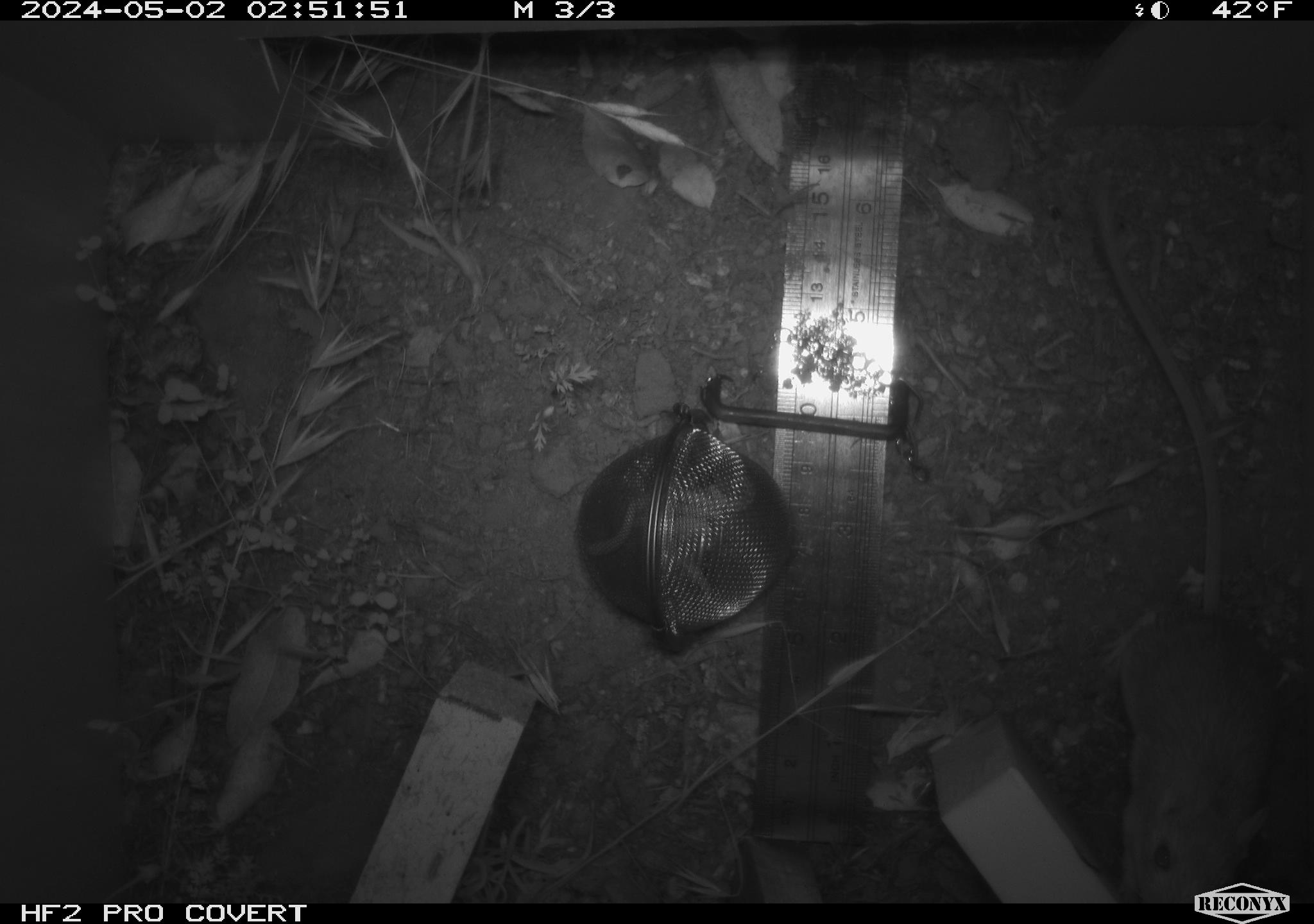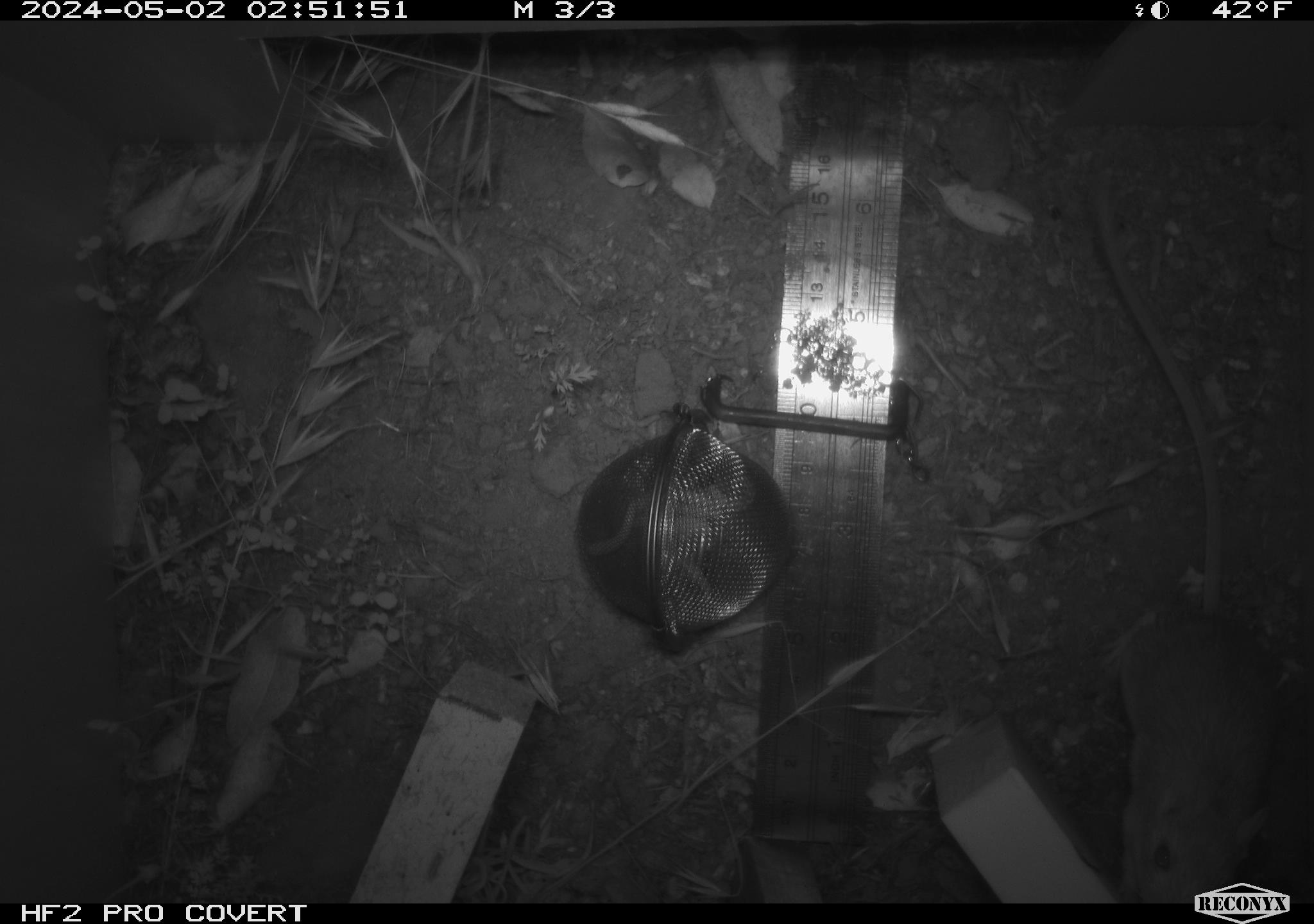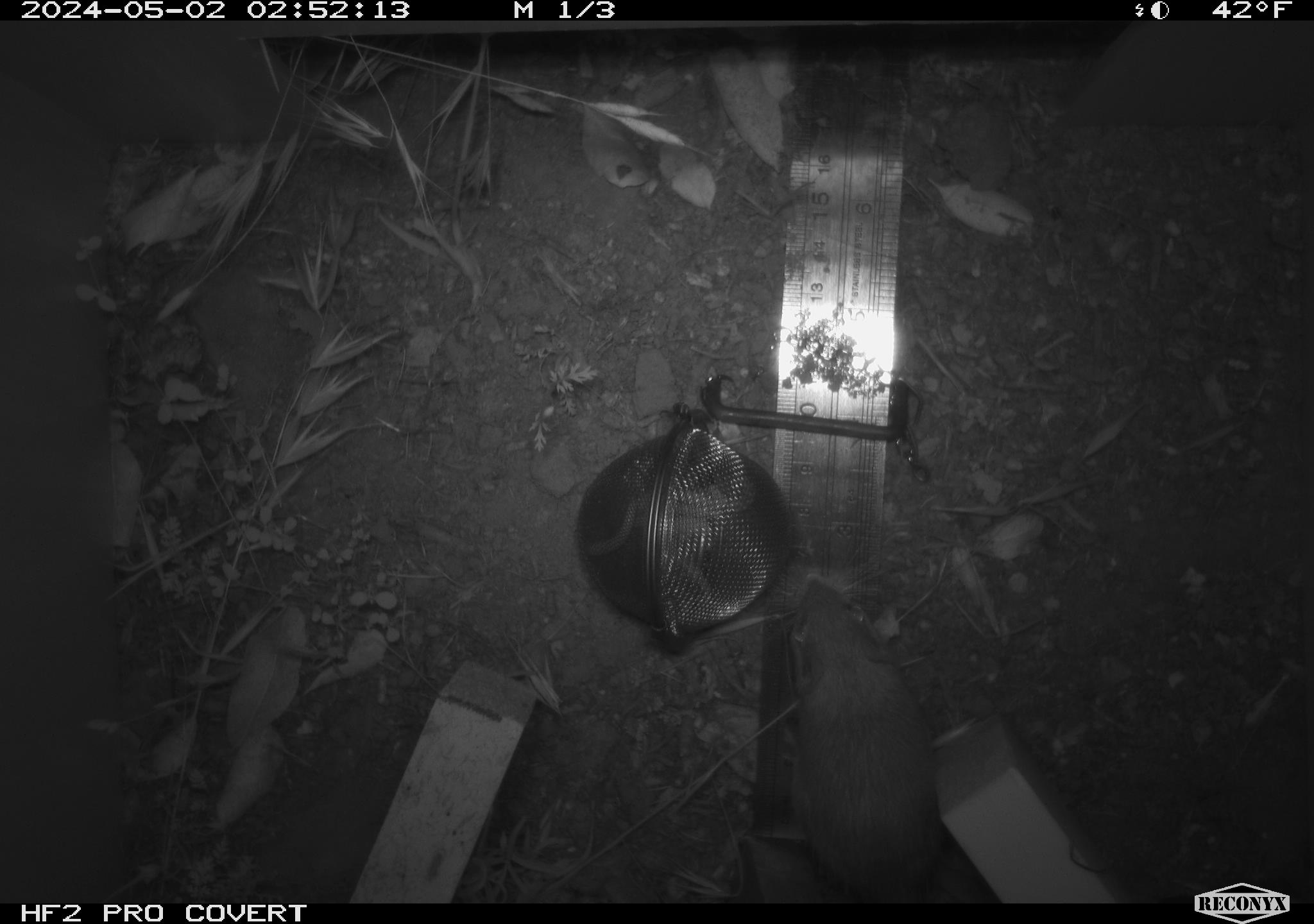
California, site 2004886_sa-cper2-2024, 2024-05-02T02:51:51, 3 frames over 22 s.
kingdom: Animalia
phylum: Chordata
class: Mammalia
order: Rodentia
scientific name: Rodentia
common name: rodent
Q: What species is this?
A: Rodent (Rodentia).